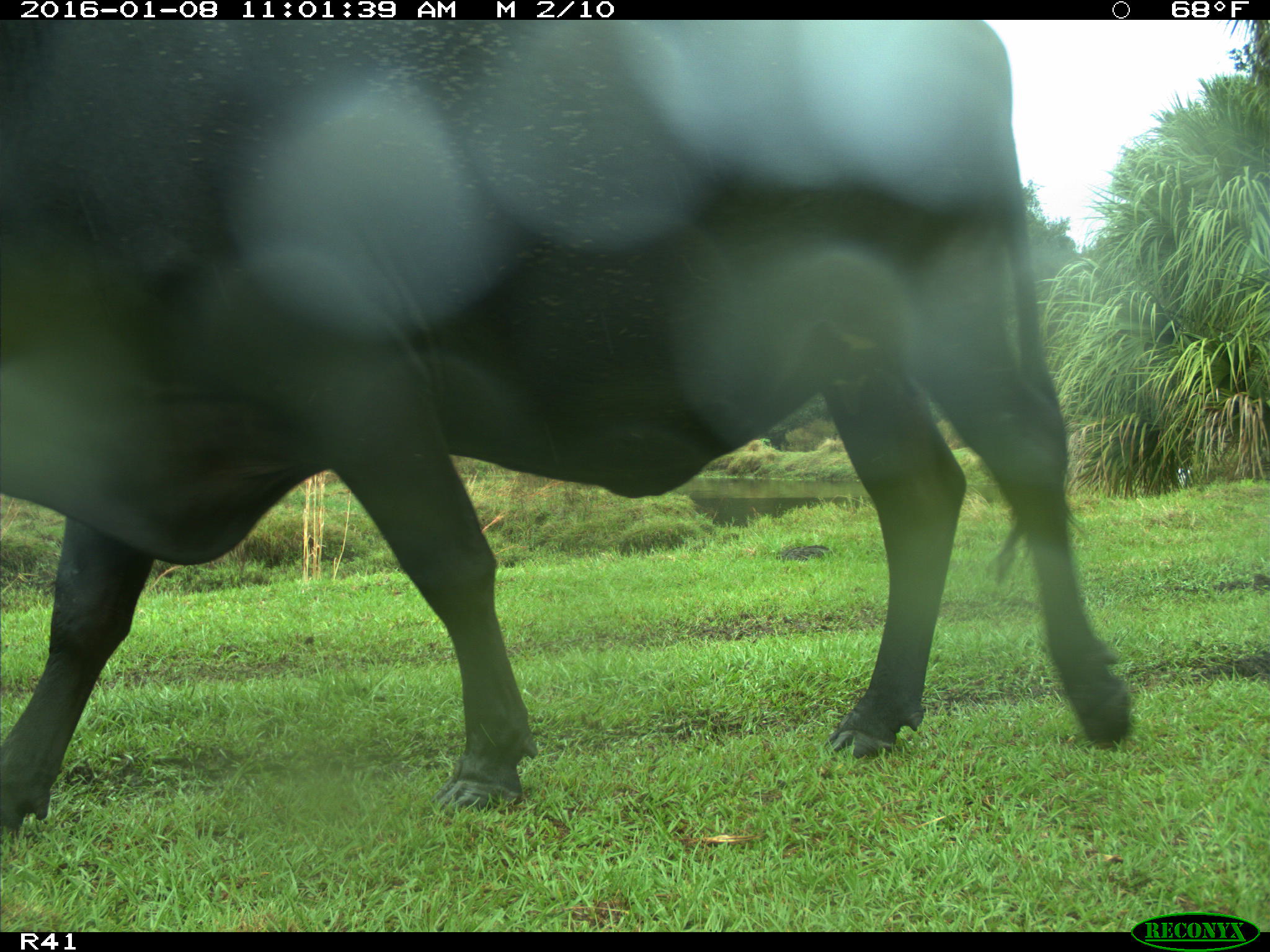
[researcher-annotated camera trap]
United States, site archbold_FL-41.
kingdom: Animalia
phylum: Chordata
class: Mammalia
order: Artiodactyla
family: Bovidae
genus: Bos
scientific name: Bos taurus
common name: domestic cow